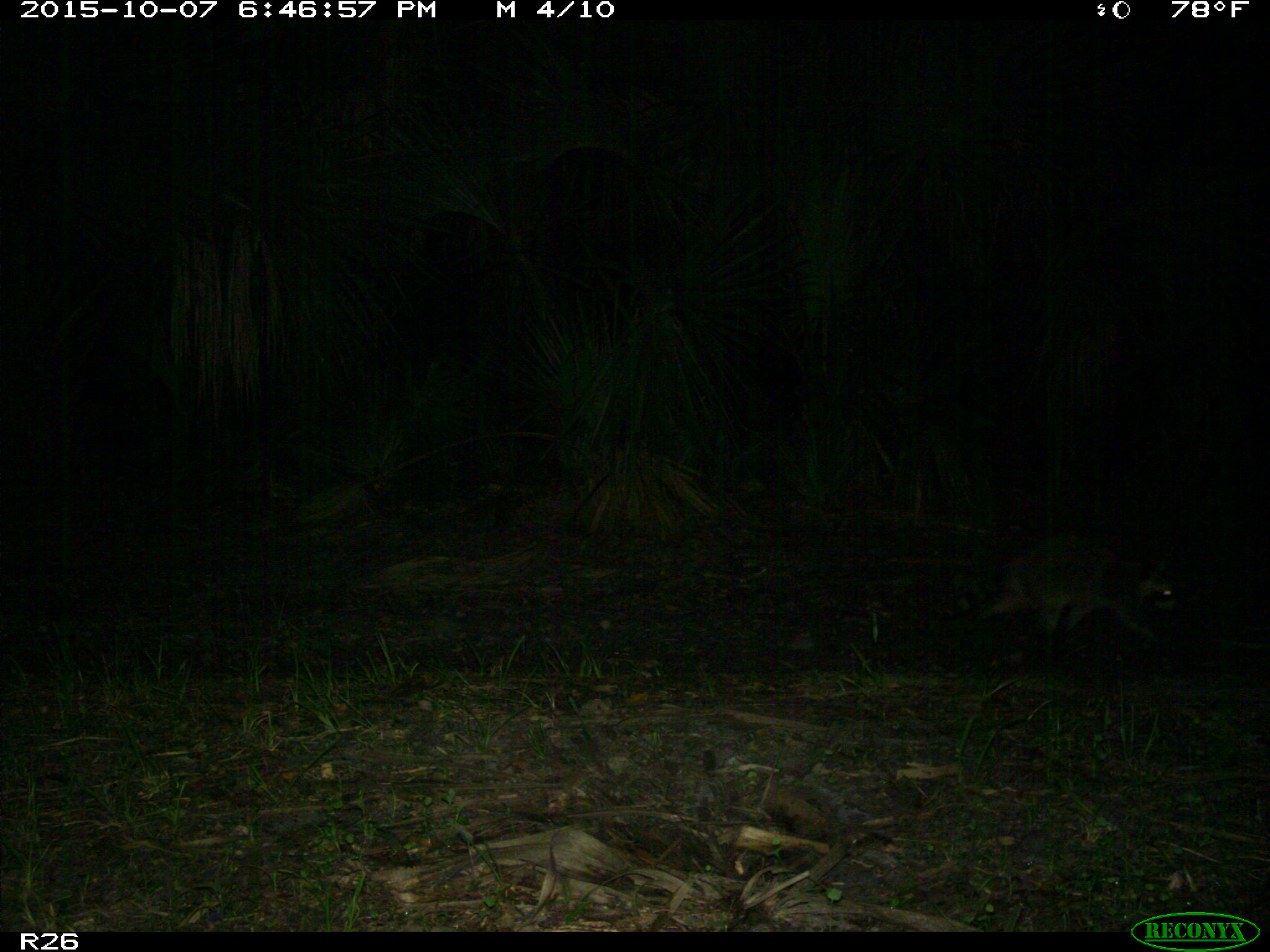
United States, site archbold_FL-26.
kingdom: Animalia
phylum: Chordata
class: Mammalia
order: Carnivora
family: Procyonidae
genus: Procyon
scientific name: Procyon lotor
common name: common raccoon